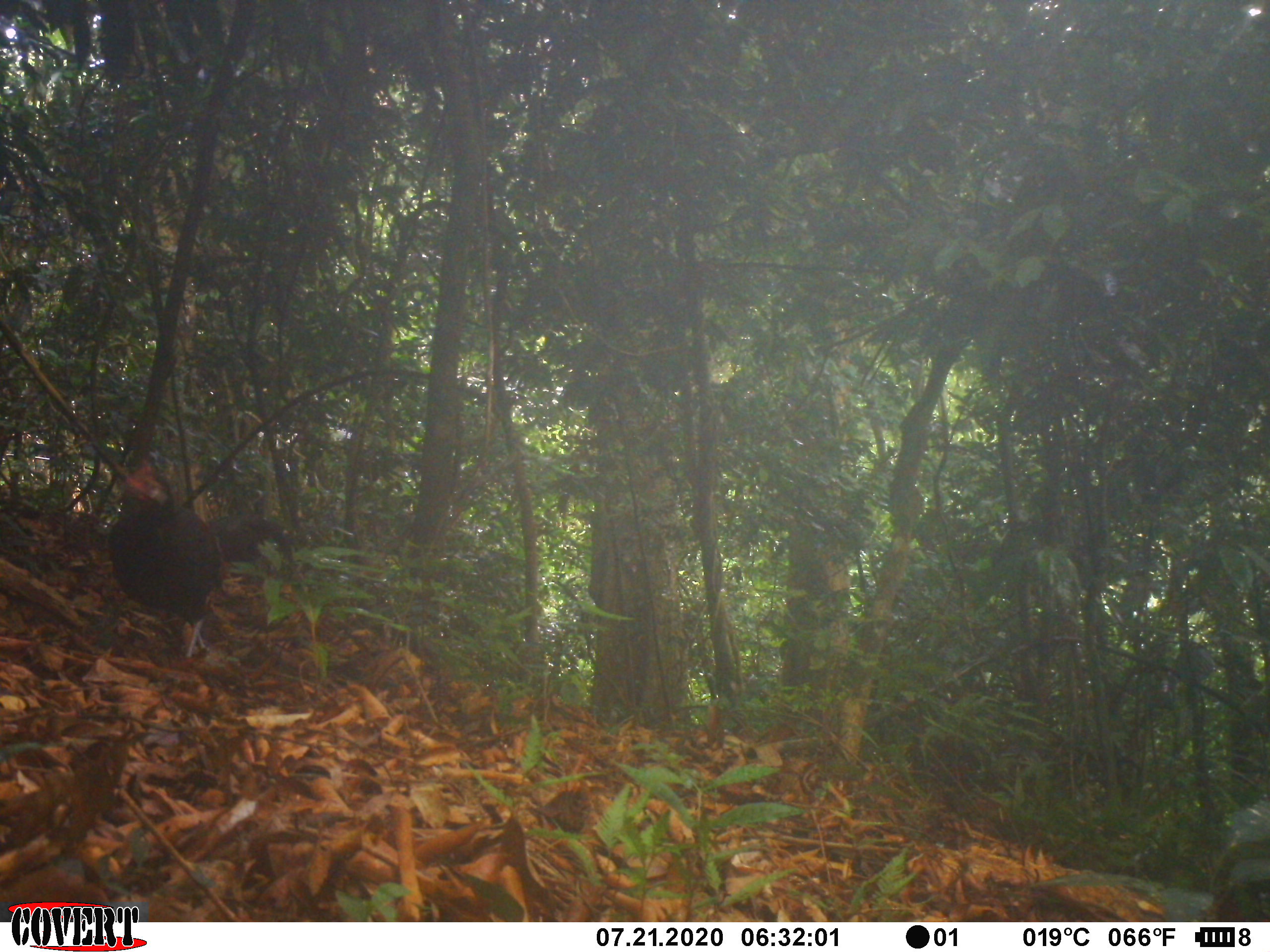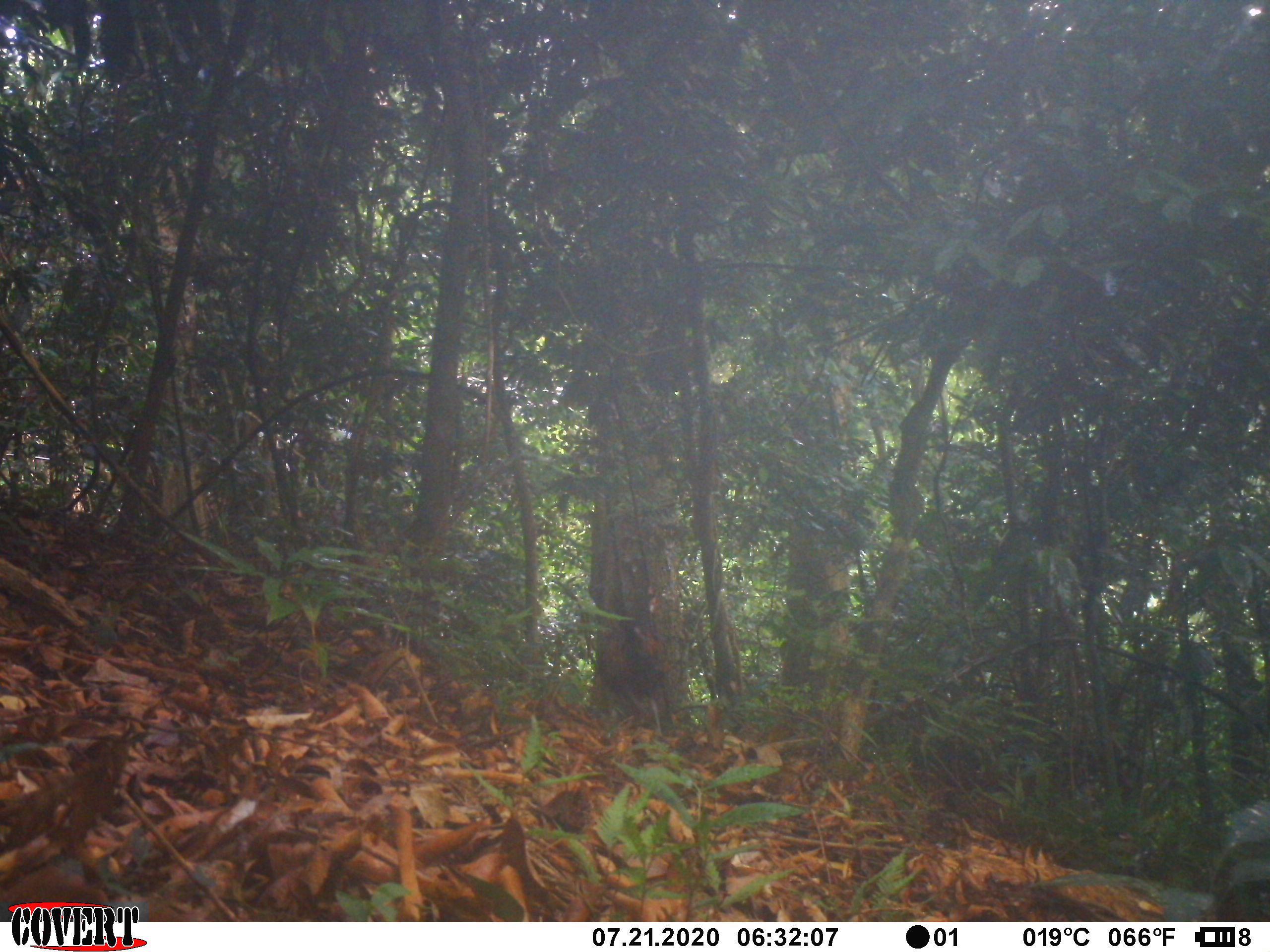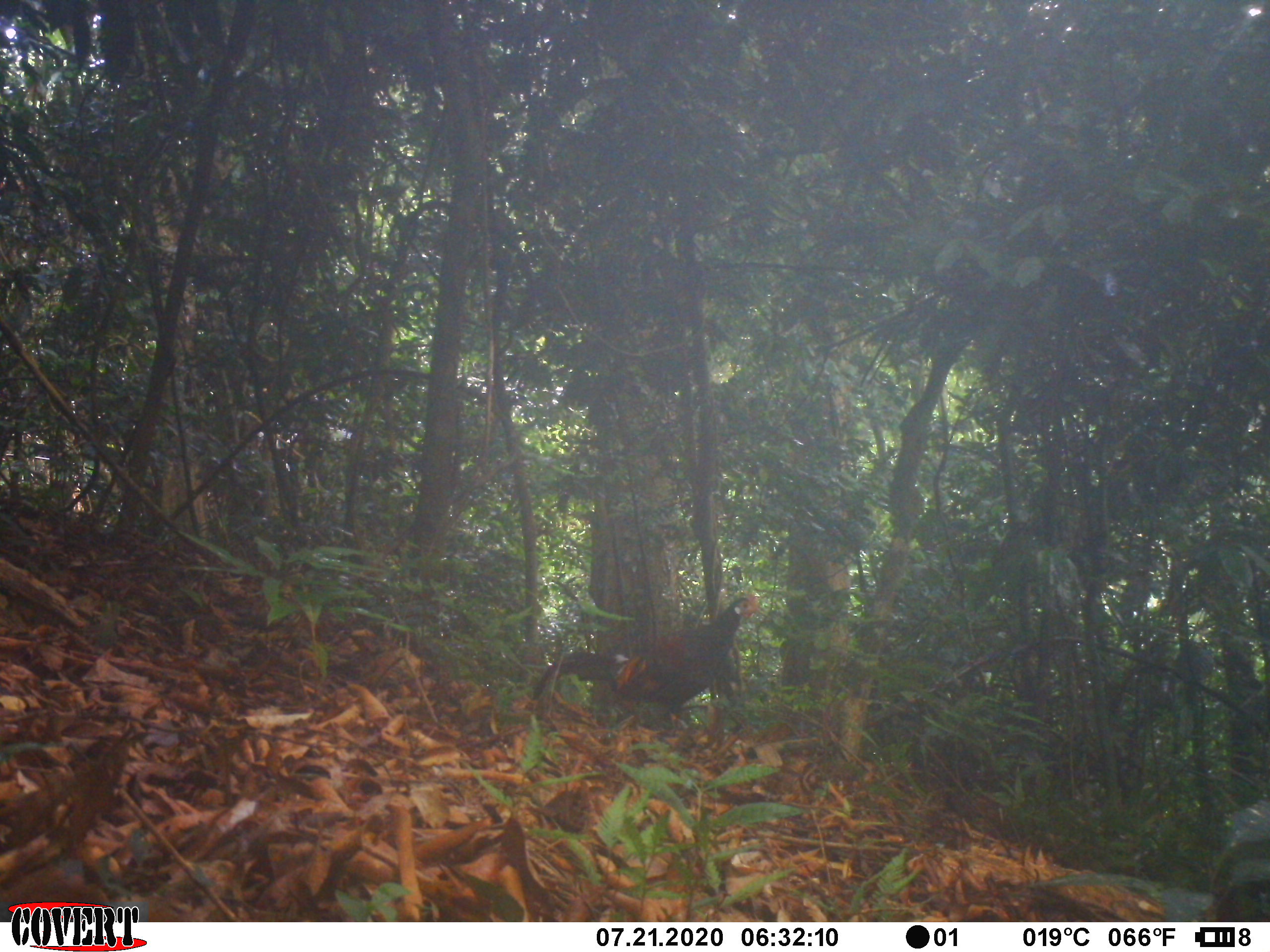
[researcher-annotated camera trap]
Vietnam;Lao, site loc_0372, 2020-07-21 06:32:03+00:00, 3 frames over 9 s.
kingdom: Animalia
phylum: Chordata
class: Aves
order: Galliformes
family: Phasianidae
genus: Gallus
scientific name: Gallus gallus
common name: red junglefowl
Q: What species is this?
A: Red junglefowl (Gallus gallus).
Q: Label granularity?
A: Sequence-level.